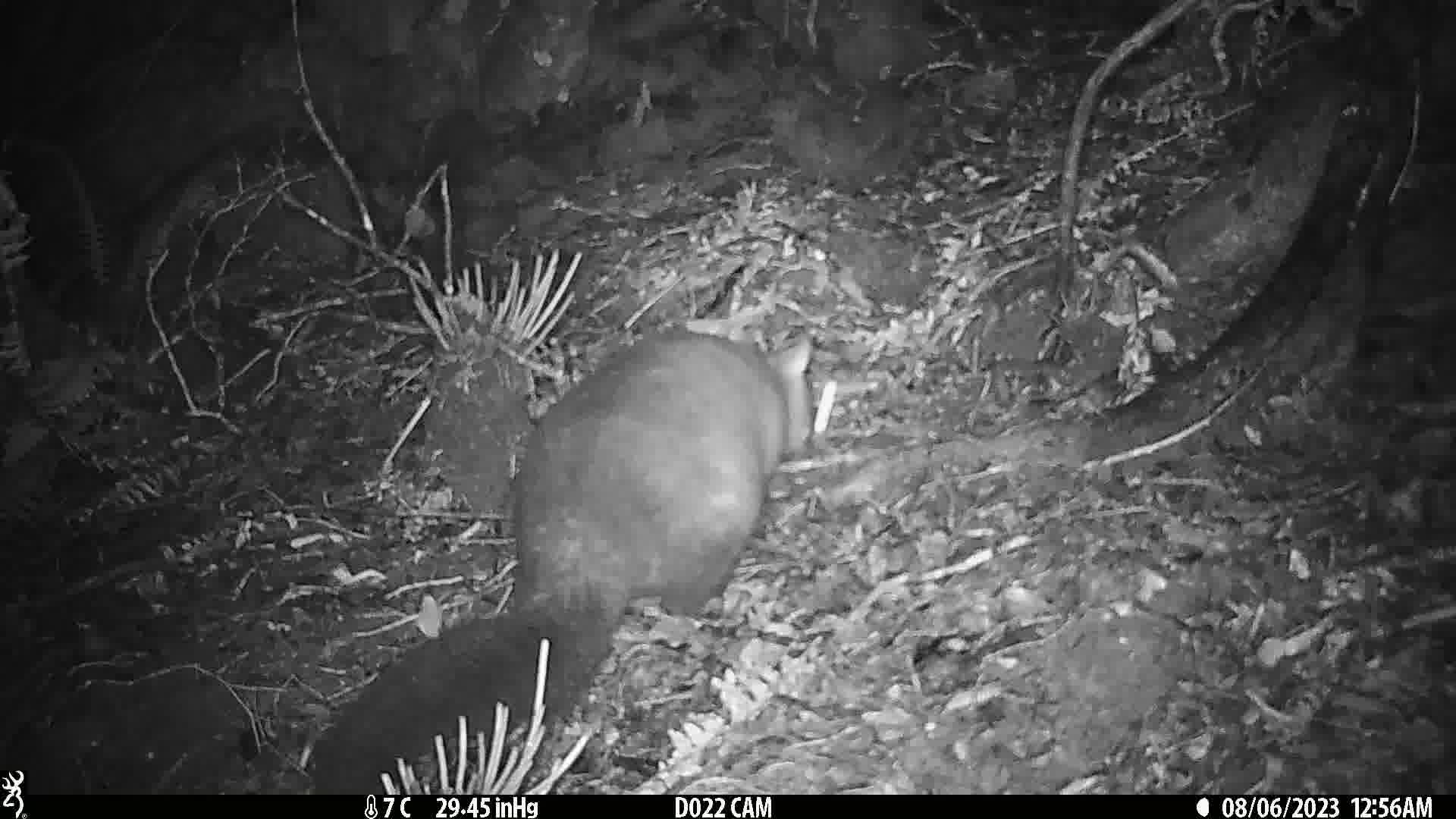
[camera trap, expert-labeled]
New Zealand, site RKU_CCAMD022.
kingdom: Animalia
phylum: Chordata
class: Mammalia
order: Diprotodontia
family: Phalangeridae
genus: Trichosurus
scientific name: Trichosurus vulpecula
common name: common brushtail possum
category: possum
Possum (common brushtail possum) (Trichosurus vulpecula).